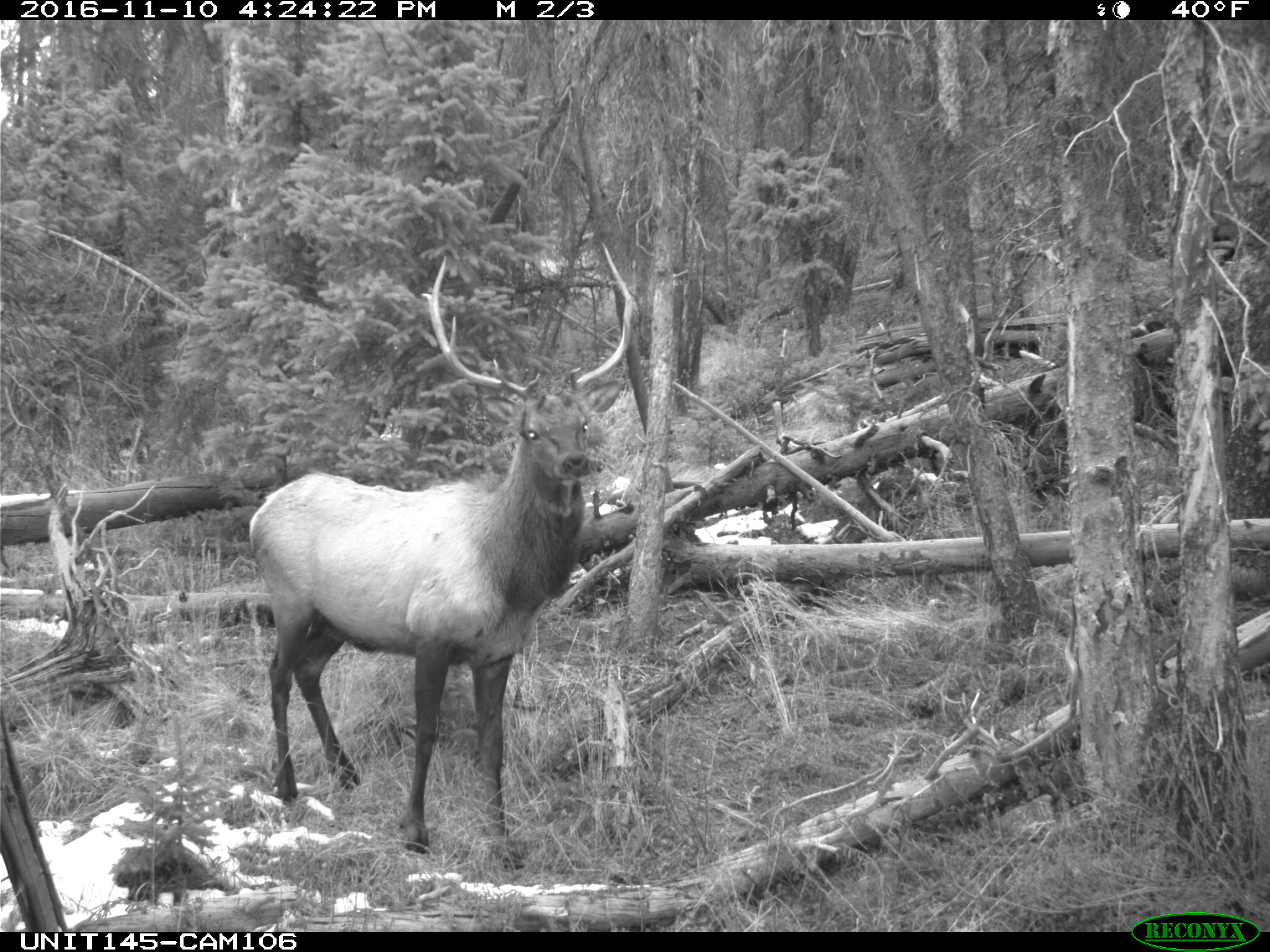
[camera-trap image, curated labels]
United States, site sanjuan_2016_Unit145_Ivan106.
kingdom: Animalia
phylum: Chordata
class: Mammalia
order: Artiodactyla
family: Cervidae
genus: Cervus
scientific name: Cervus elaphus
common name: red deer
Cervus elaphus (red deer).